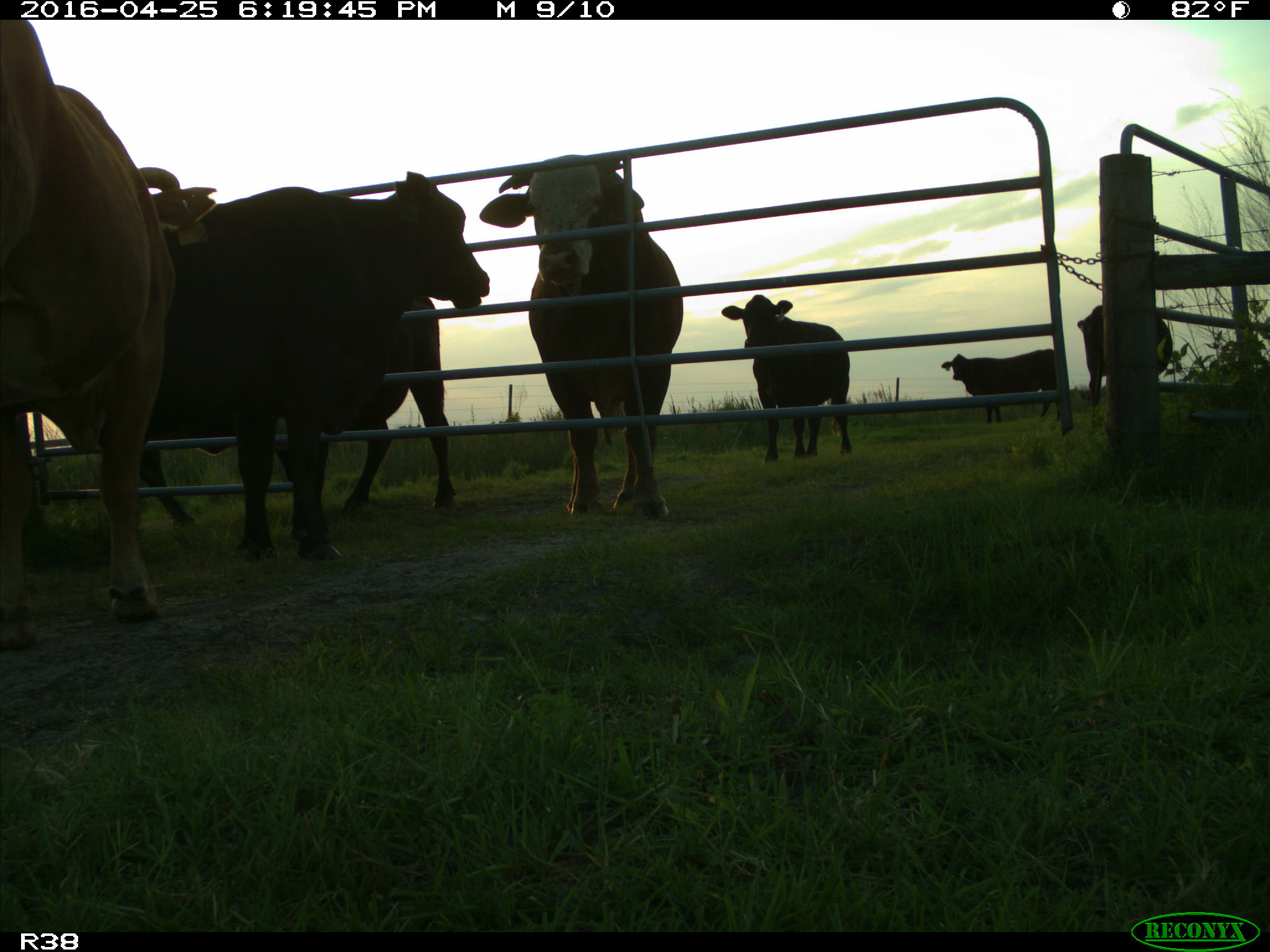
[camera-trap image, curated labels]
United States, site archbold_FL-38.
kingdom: Animalia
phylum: Chordata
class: Mammalia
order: Artiodactyla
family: Bovidae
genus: Bos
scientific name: Bos taurus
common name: domestic cow